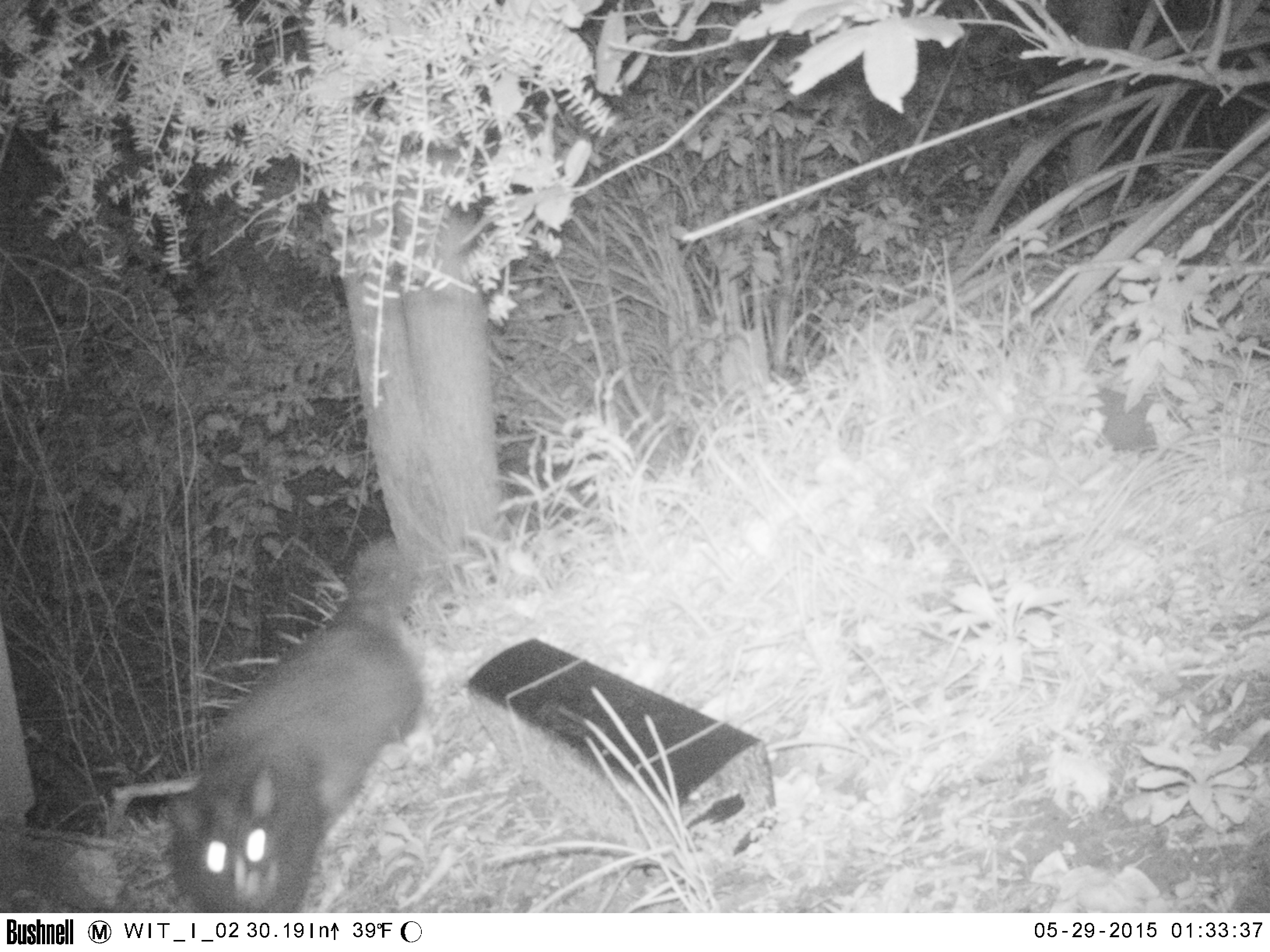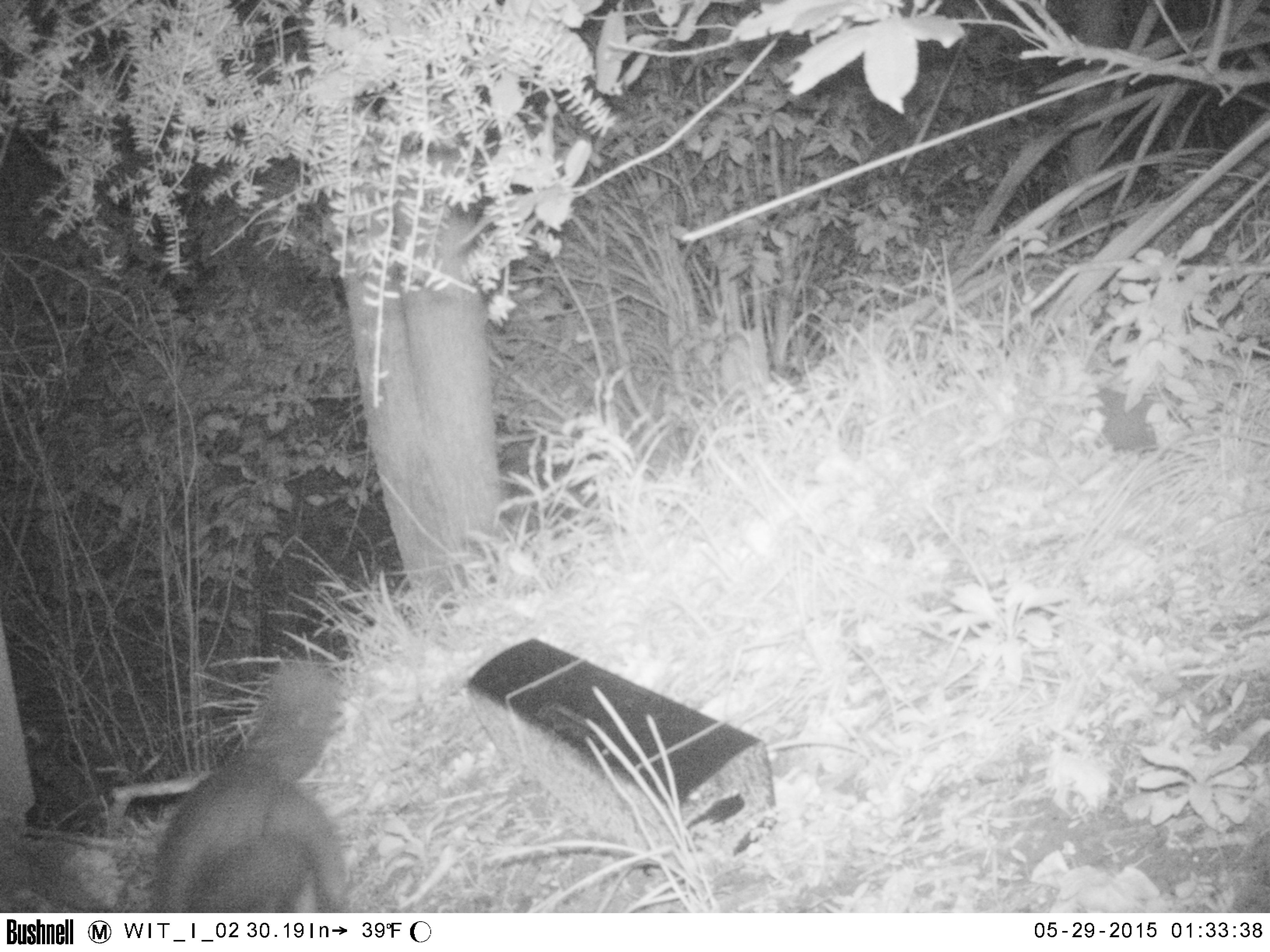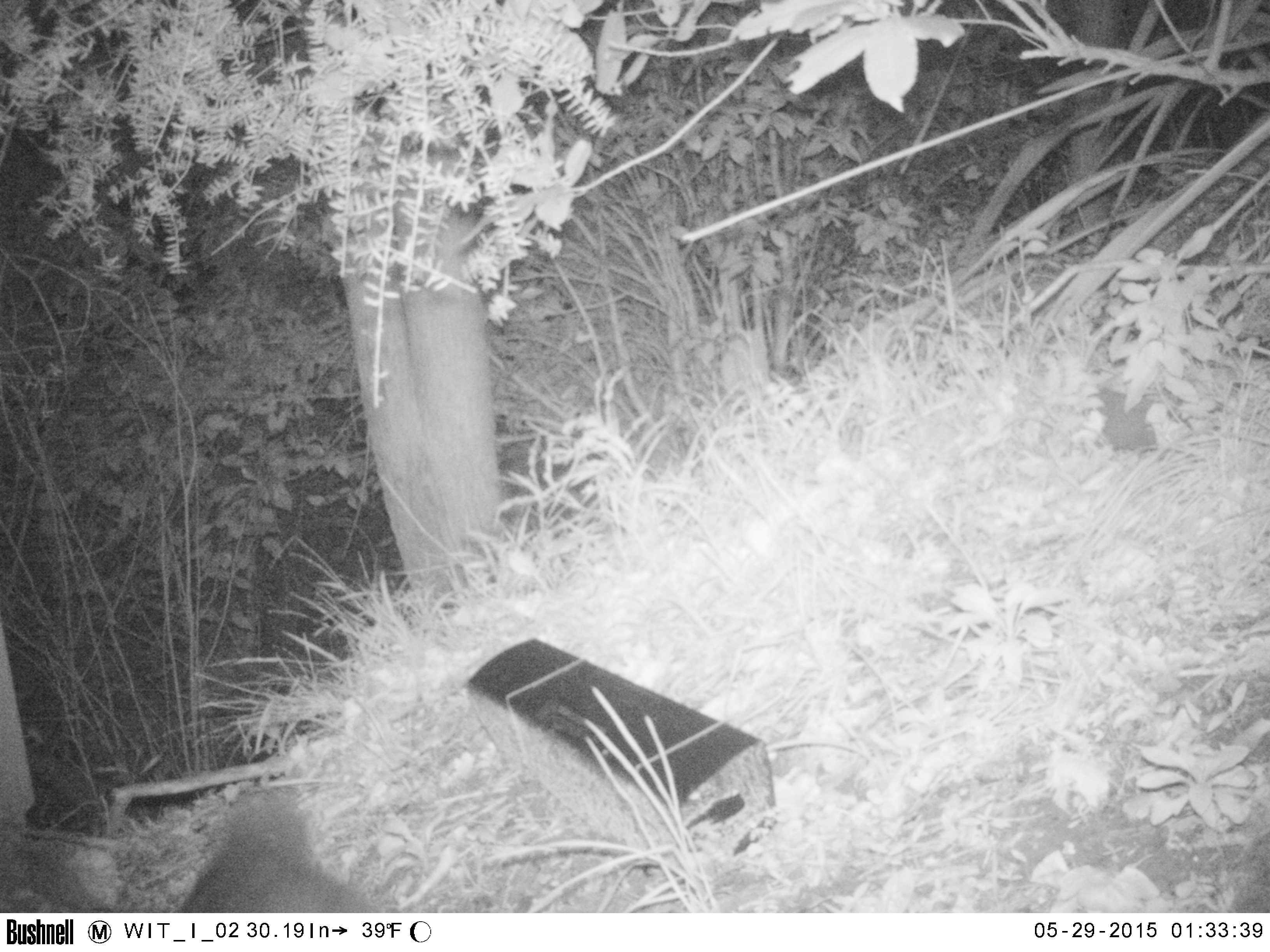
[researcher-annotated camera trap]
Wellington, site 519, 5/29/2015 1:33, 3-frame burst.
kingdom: Animalia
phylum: Chordata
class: Mammalia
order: Carnivora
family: Felidae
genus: Felis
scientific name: Felis catus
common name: cat